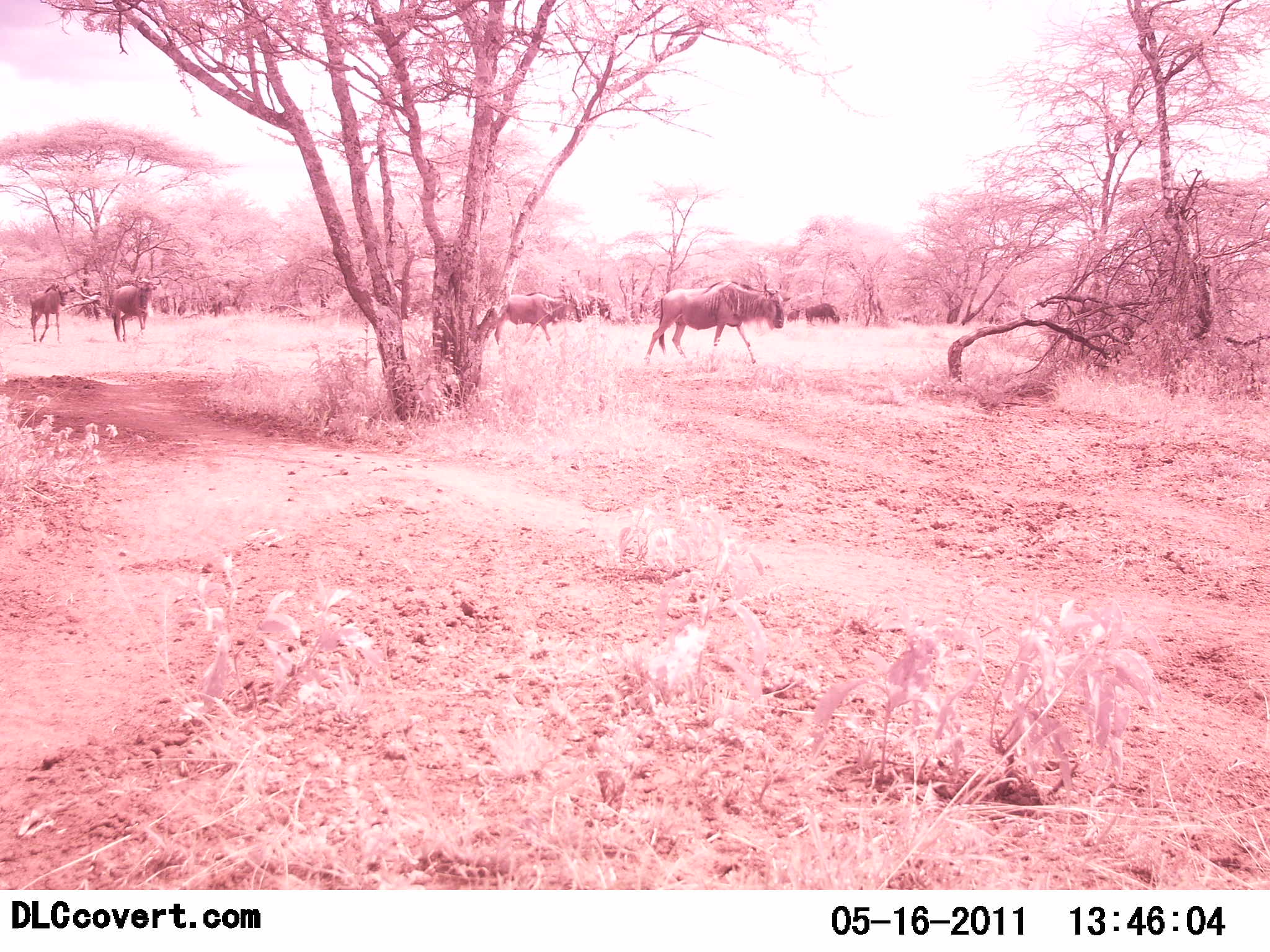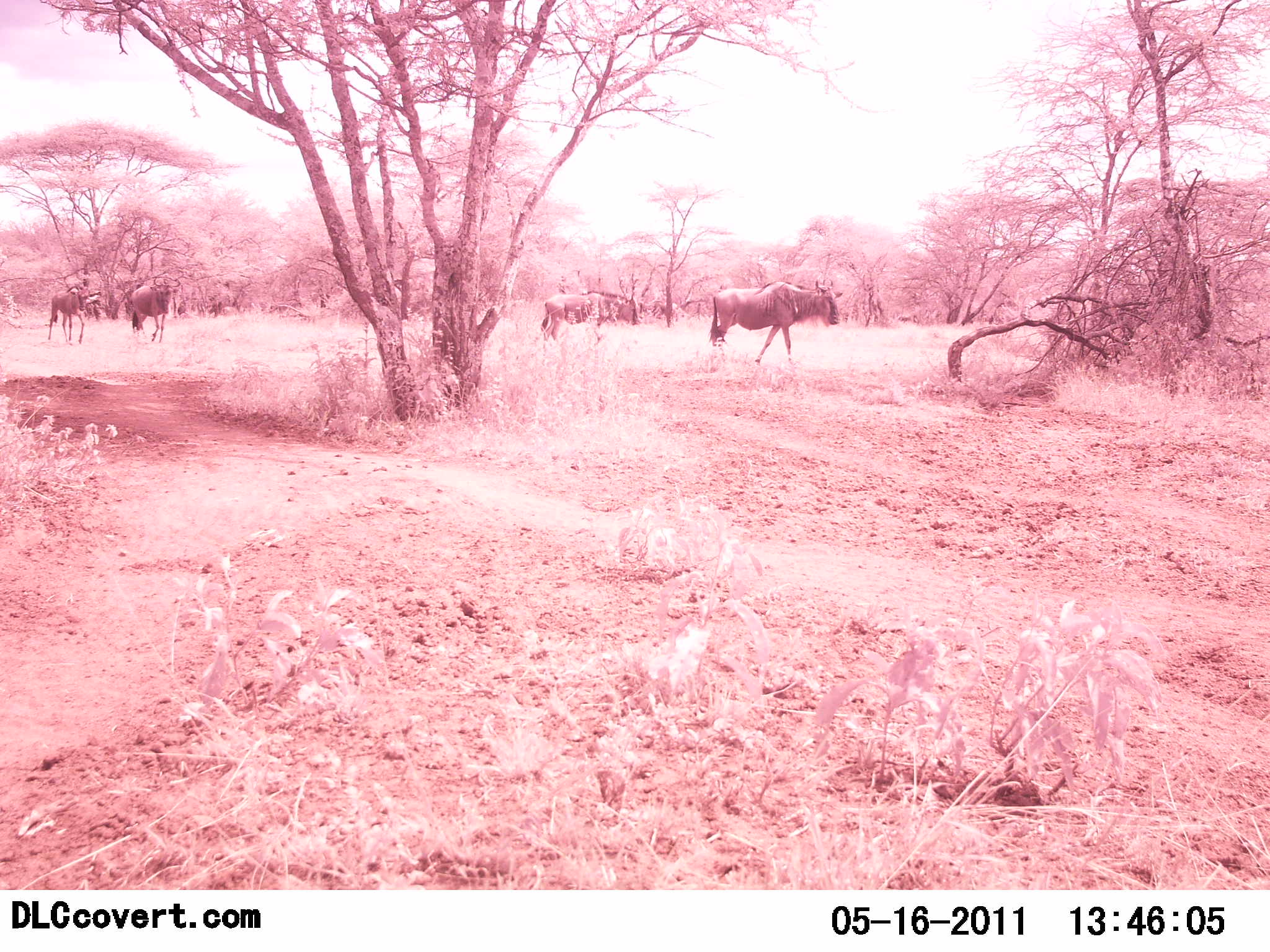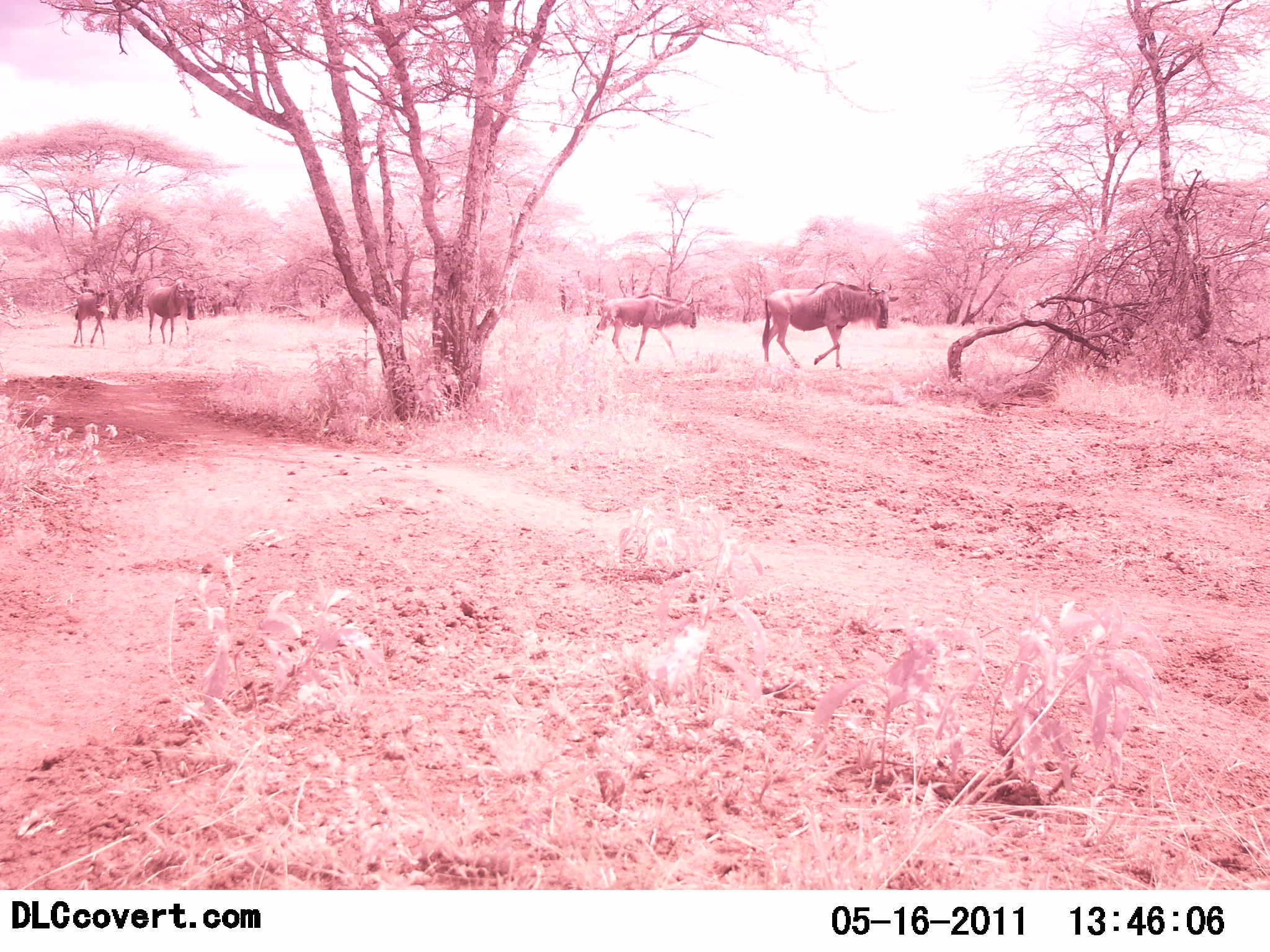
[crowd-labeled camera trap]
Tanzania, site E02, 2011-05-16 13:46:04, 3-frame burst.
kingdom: Animalia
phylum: Chordata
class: Mammalia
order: Artiodactyla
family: Bovidae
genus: Connochaetes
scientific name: Connochaetes taurinus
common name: blue wildebeest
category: wildebeest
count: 5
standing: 8%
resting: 8%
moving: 92%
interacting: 0%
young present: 0%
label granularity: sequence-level